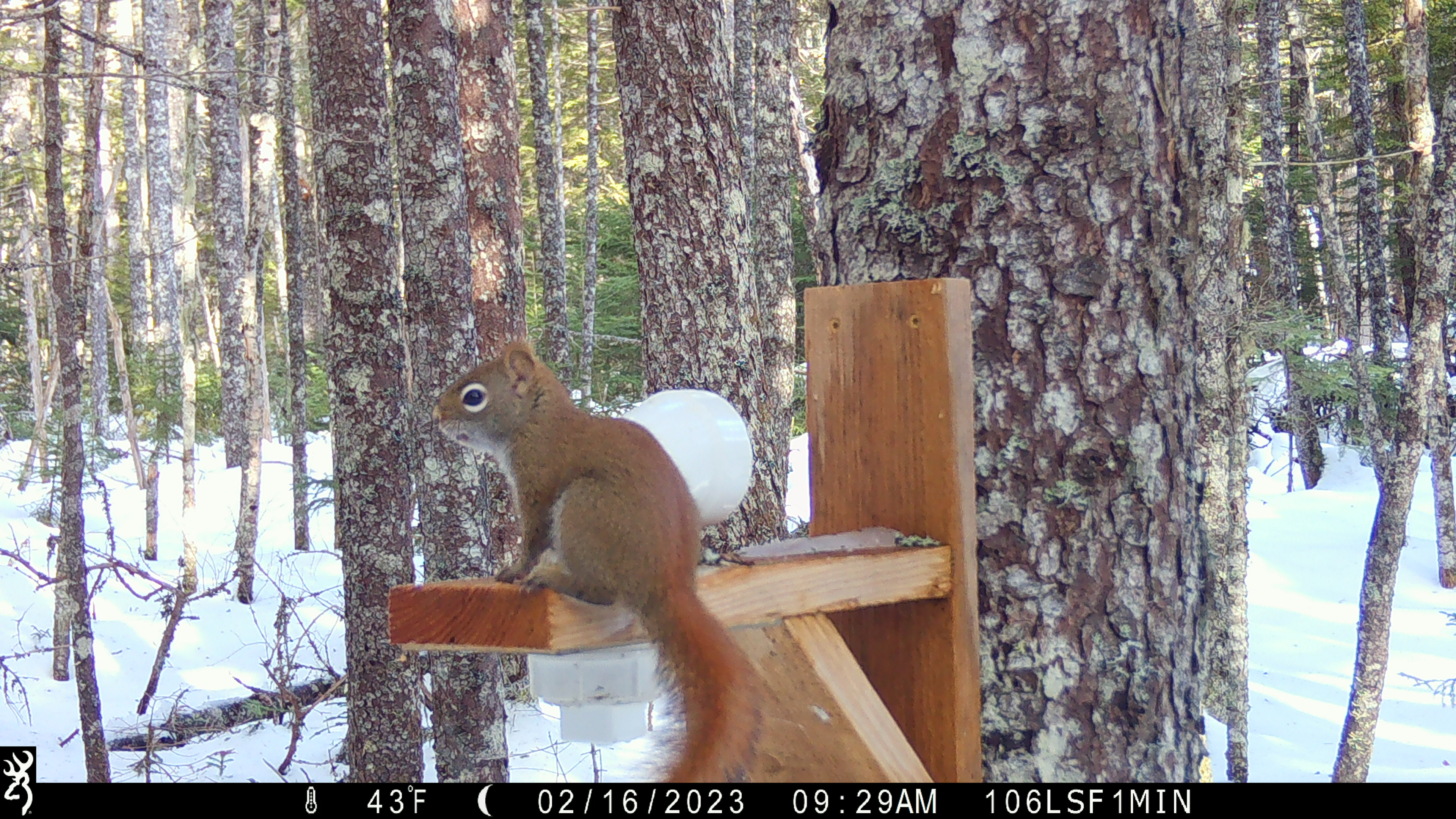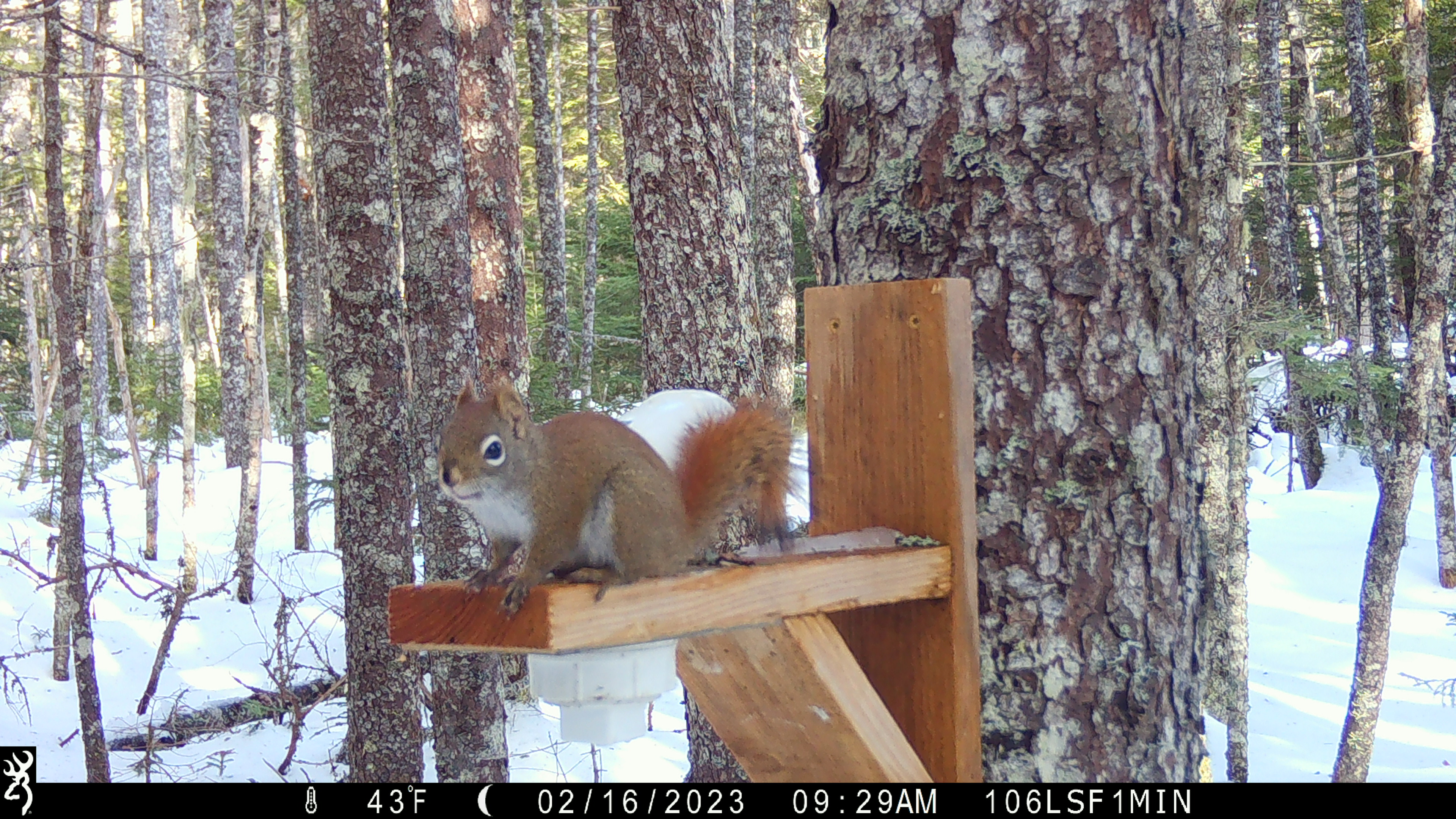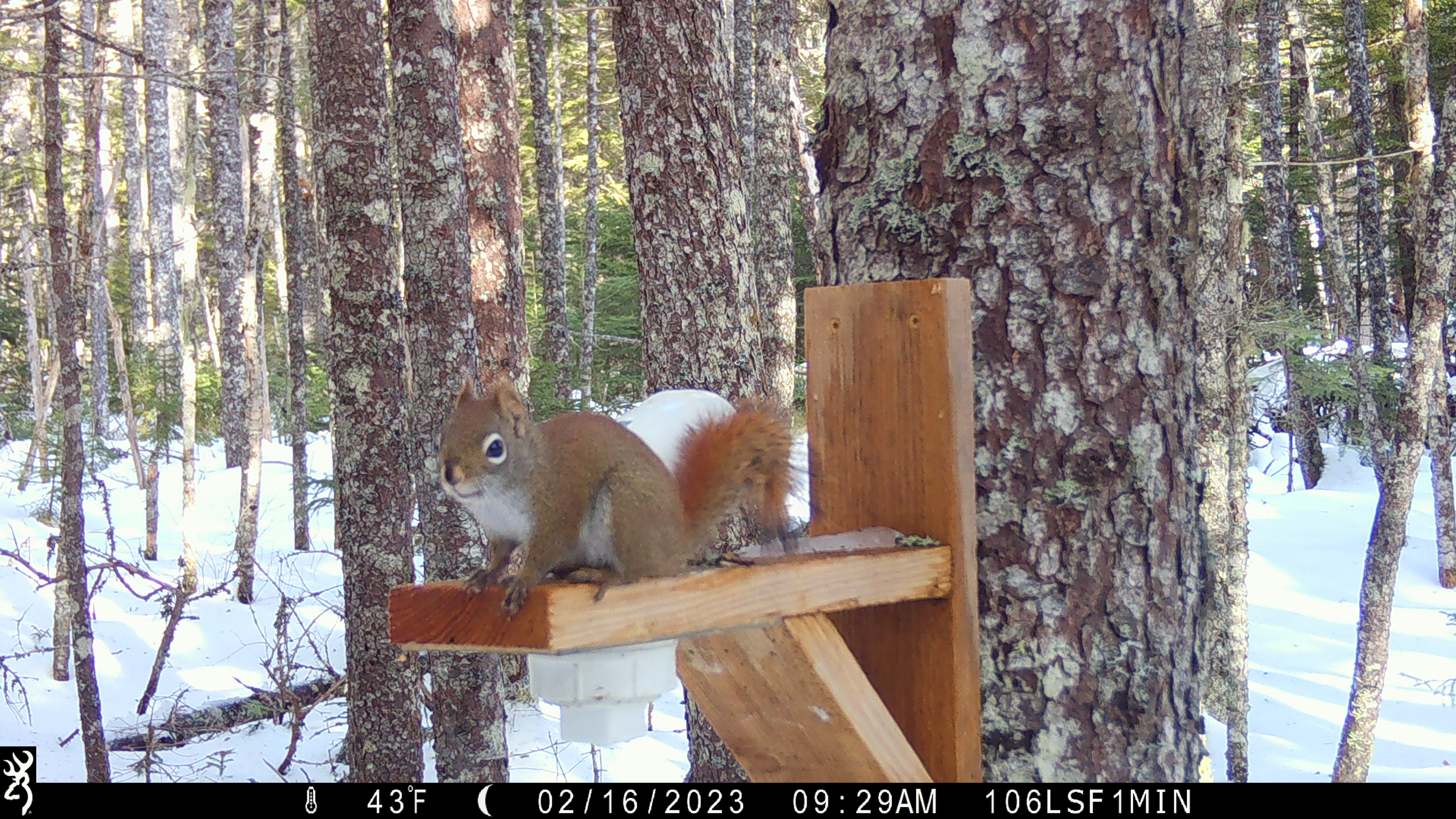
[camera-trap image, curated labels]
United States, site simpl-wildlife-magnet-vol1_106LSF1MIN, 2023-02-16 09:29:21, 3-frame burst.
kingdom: Animalia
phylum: Chordata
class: Mammalia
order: Rodentia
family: Sciuridae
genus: Tamiasciurus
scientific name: Tamiasciurus hudsonicus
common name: red squirrel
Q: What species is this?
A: Red squirrel (Tamiasciurus hudsonicus).